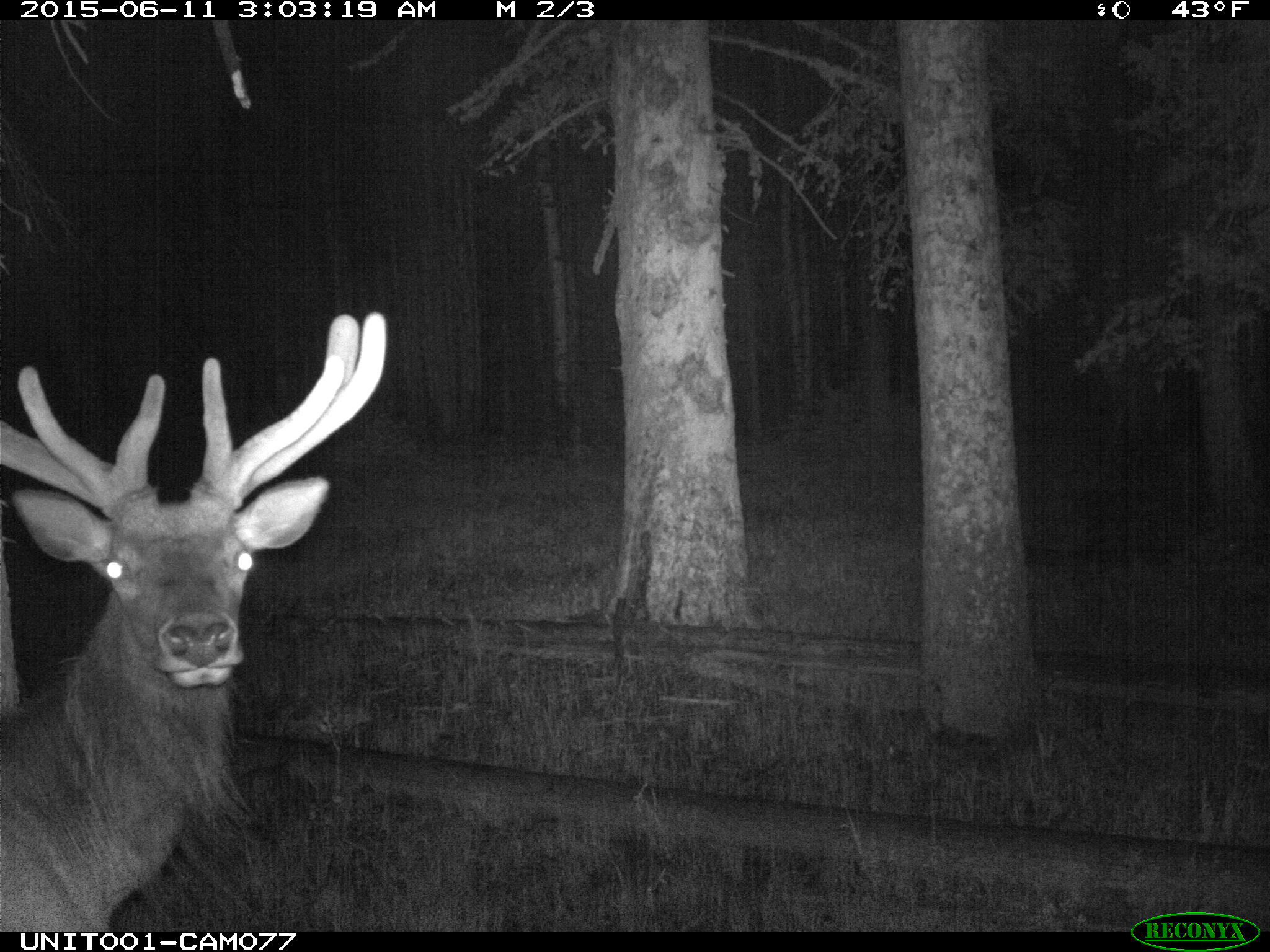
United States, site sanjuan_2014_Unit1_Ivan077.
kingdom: Animalia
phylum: Chordata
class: Mammalia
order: Artiodactyla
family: Cervidae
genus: Cervus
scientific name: Cervus elaphus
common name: red deer